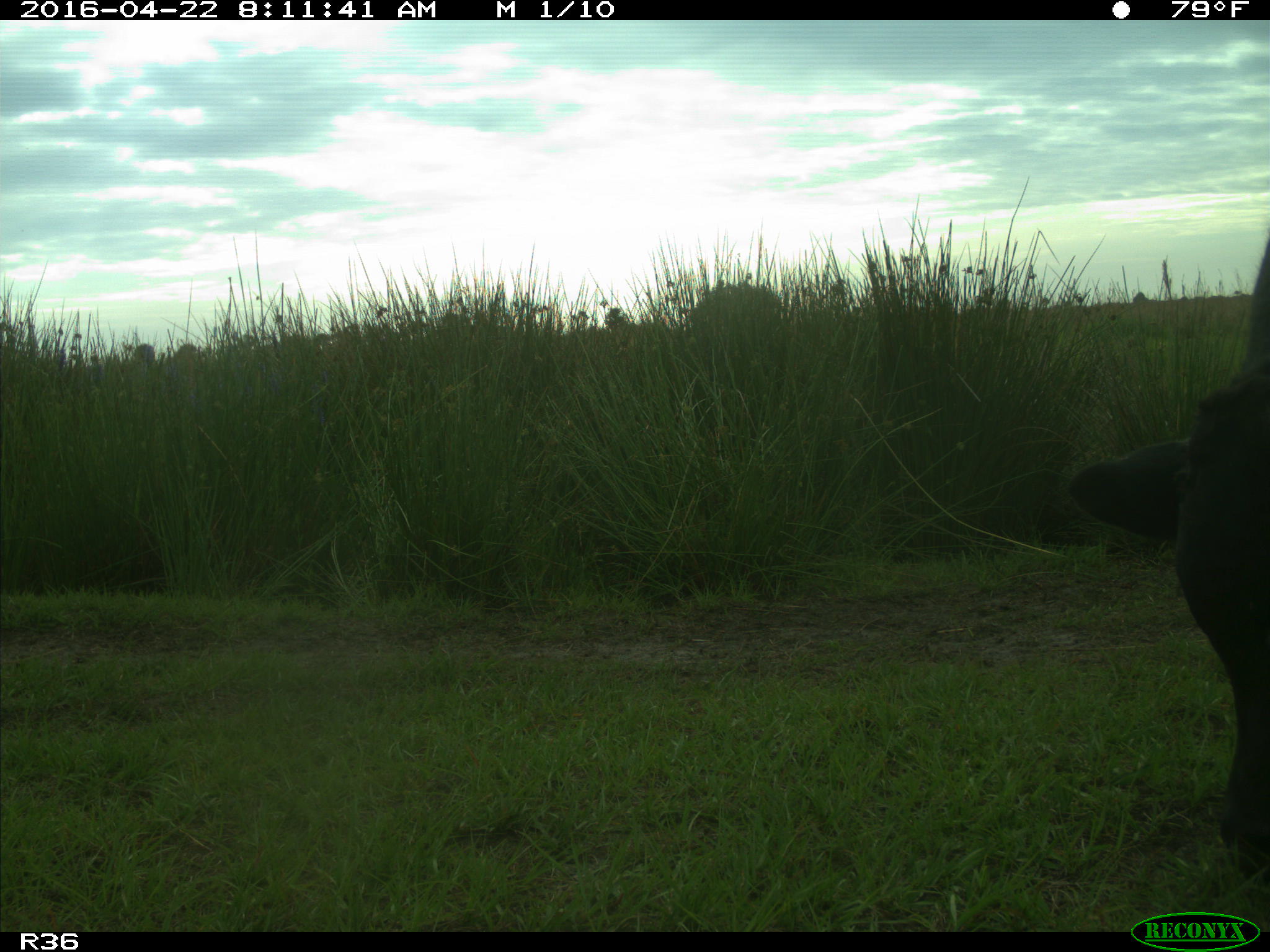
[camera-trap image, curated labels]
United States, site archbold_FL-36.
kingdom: Animalia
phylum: Chordata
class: Mammalia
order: Artiodactyla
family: Bovidae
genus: Bos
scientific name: Bos taurus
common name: domestic cow